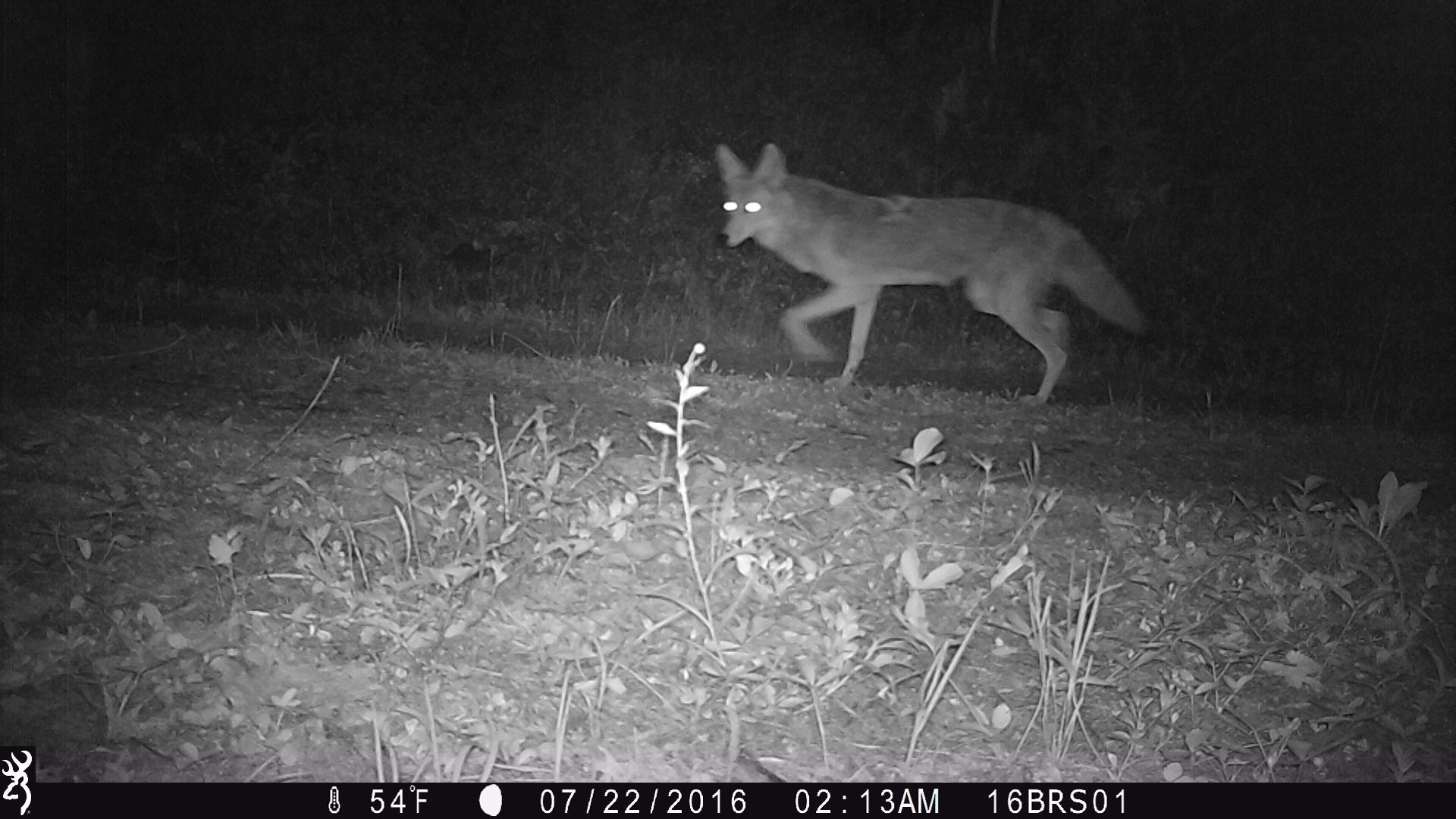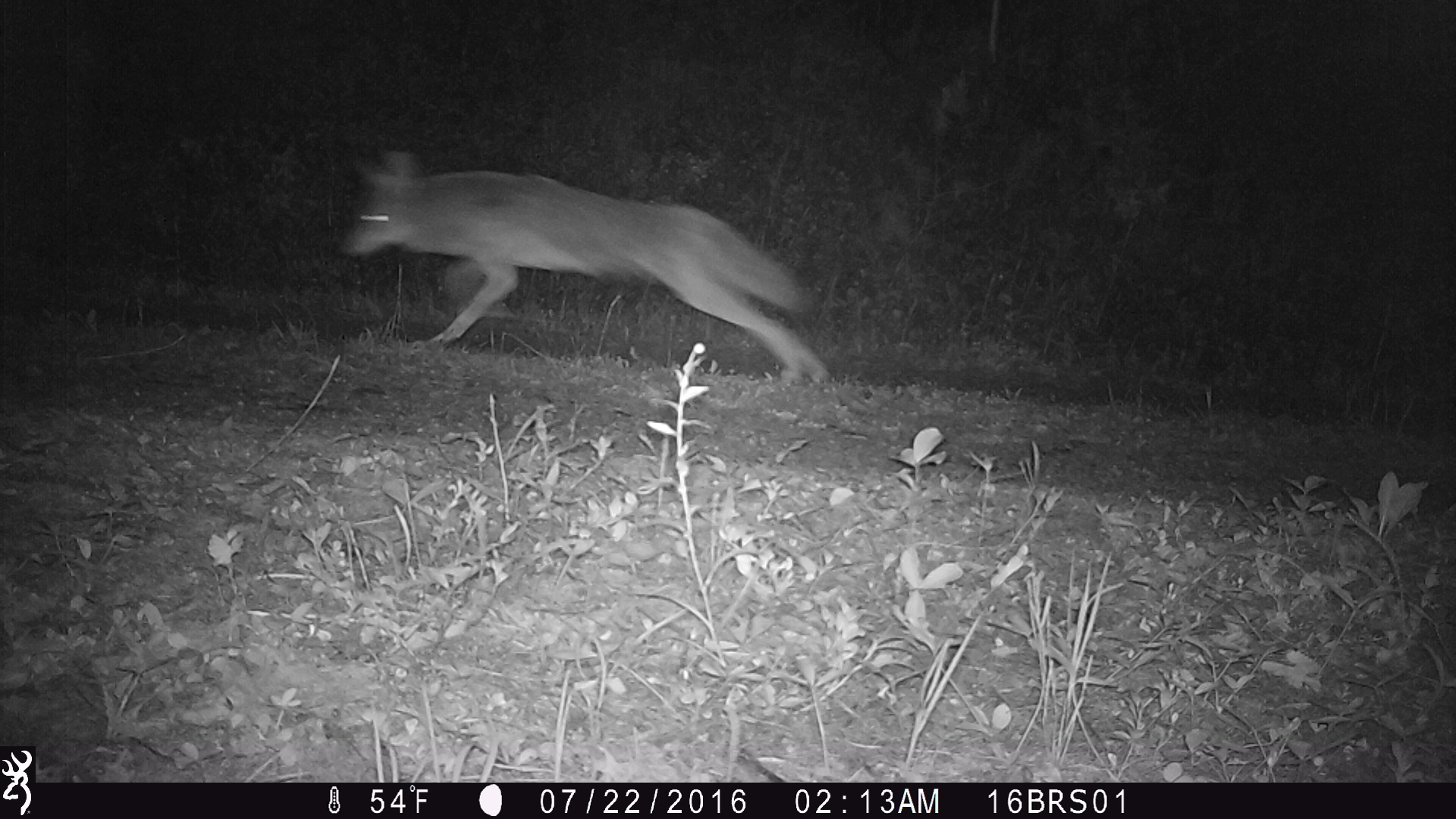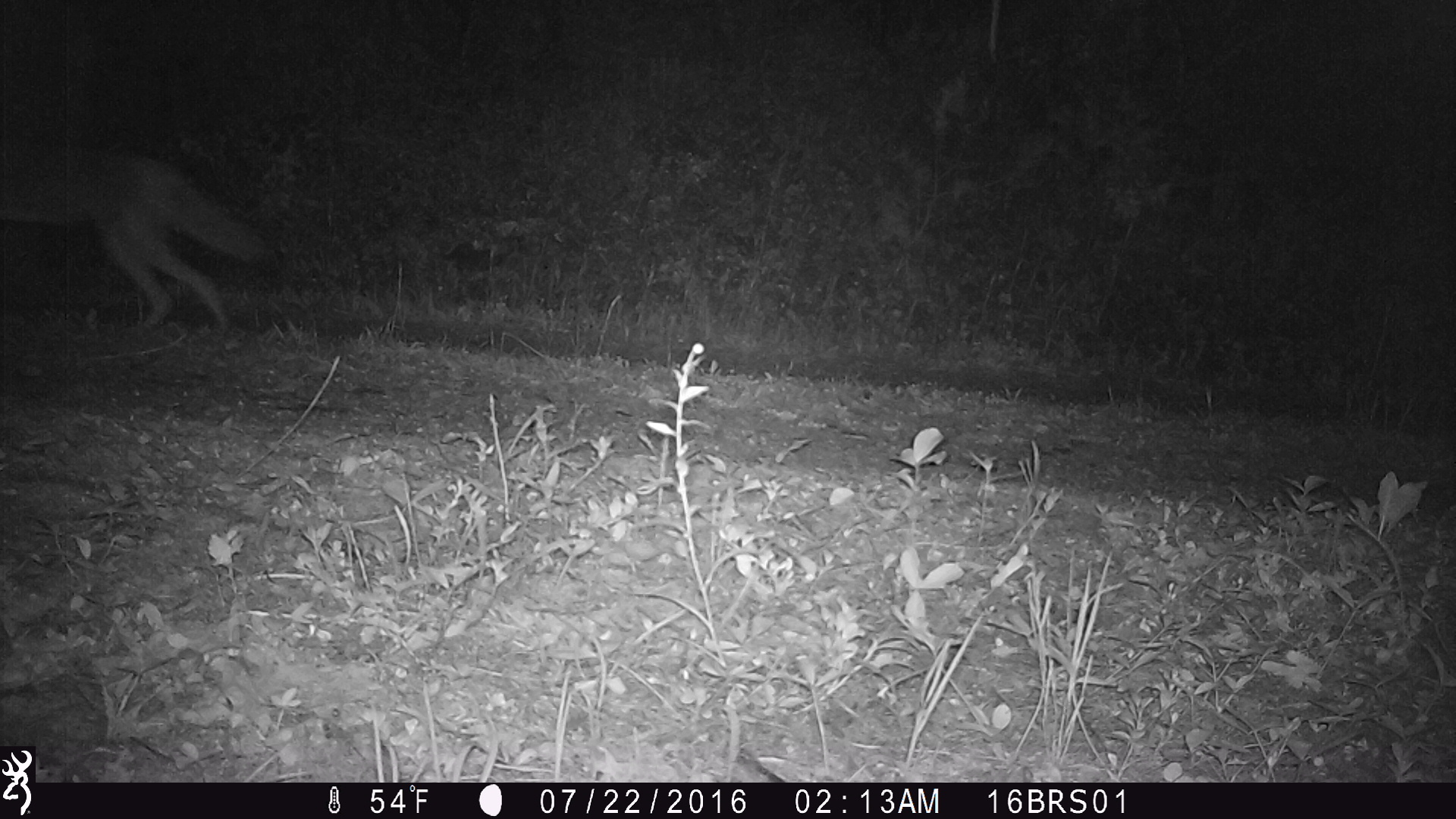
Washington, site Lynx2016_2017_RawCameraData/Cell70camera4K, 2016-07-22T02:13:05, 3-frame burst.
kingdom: Animalia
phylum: Chordata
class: Mammalia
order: Carnivora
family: Canidae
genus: Canis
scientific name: Canis latrans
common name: coyote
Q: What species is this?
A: Canis latrans (coyote).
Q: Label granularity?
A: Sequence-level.